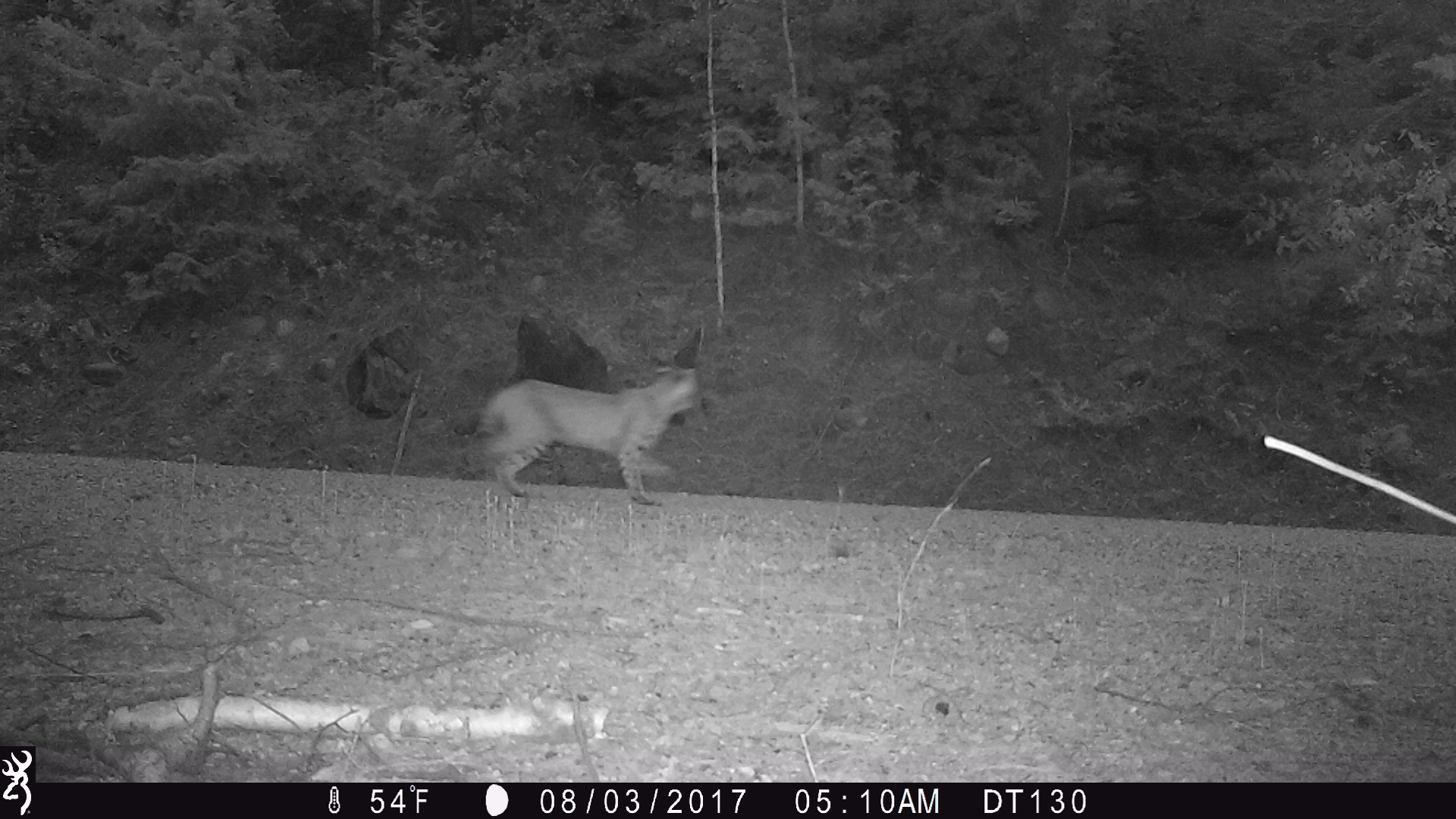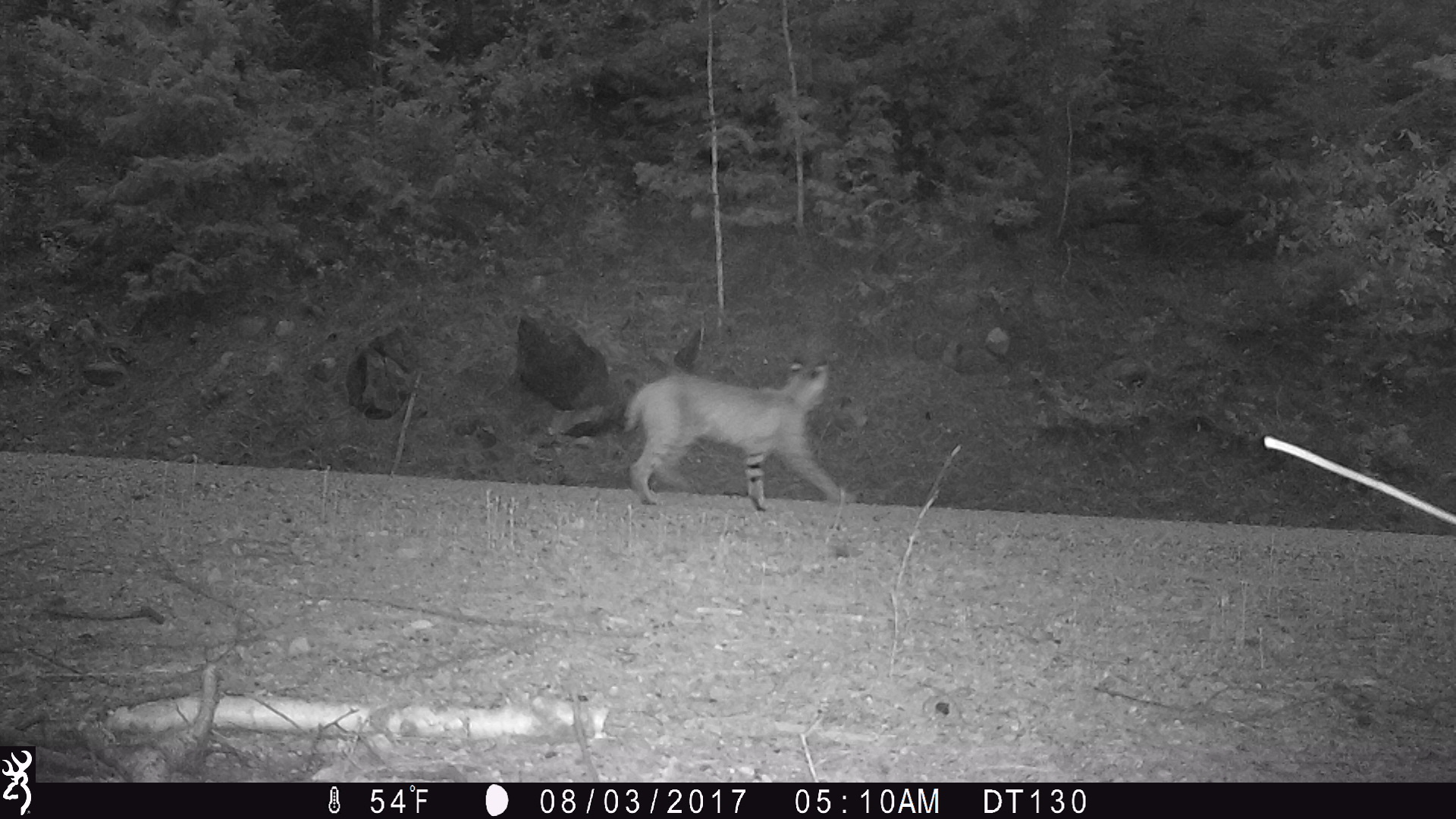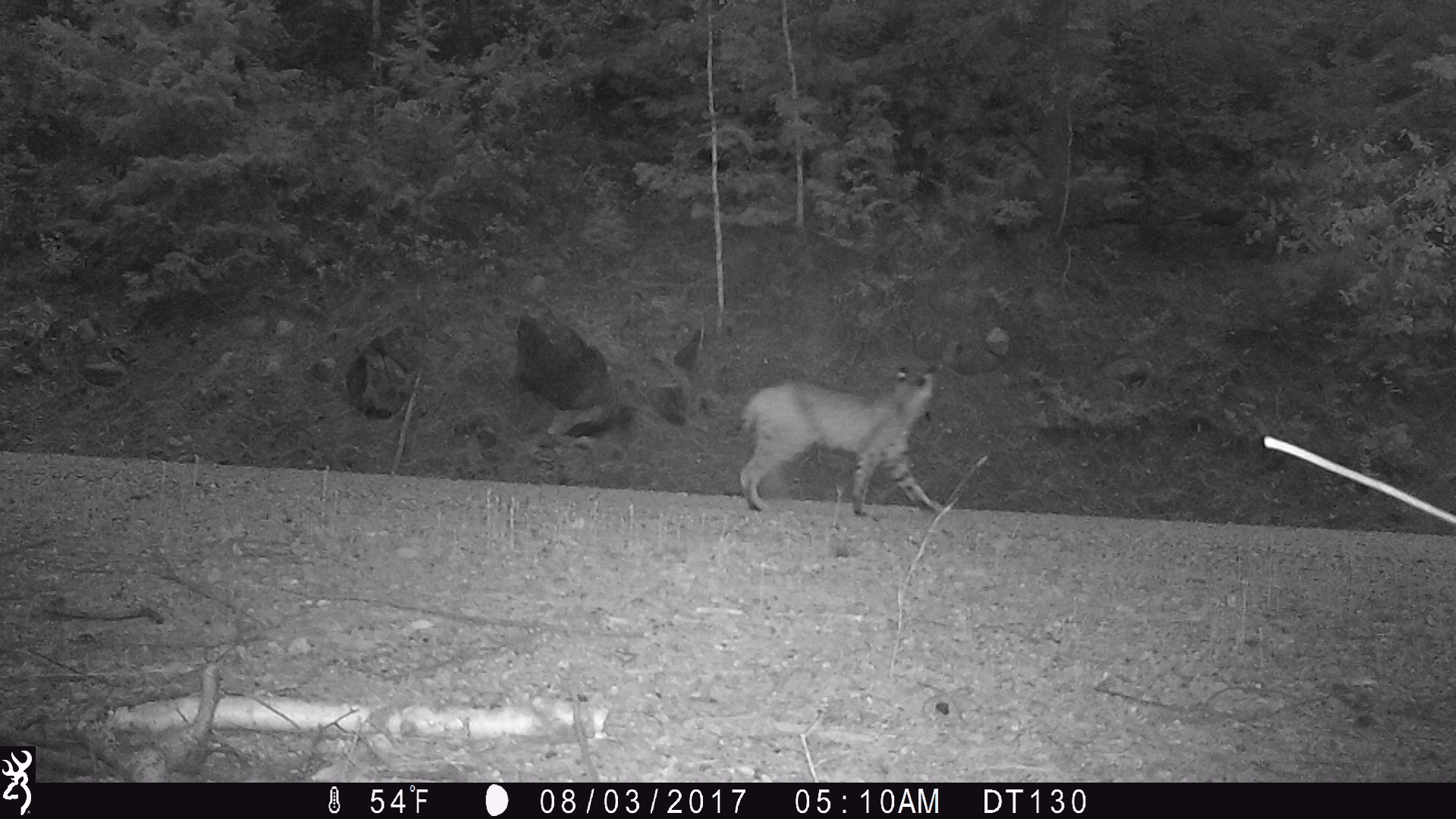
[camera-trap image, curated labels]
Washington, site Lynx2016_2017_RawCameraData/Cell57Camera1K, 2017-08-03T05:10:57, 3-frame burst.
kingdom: Animalia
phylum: Chordata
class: Mammalia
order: Carnivora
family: Felidae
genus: Lynx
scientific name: Lynx rufus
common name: bobcat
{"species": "Lynx rufus (bobcat)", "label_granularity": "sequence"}